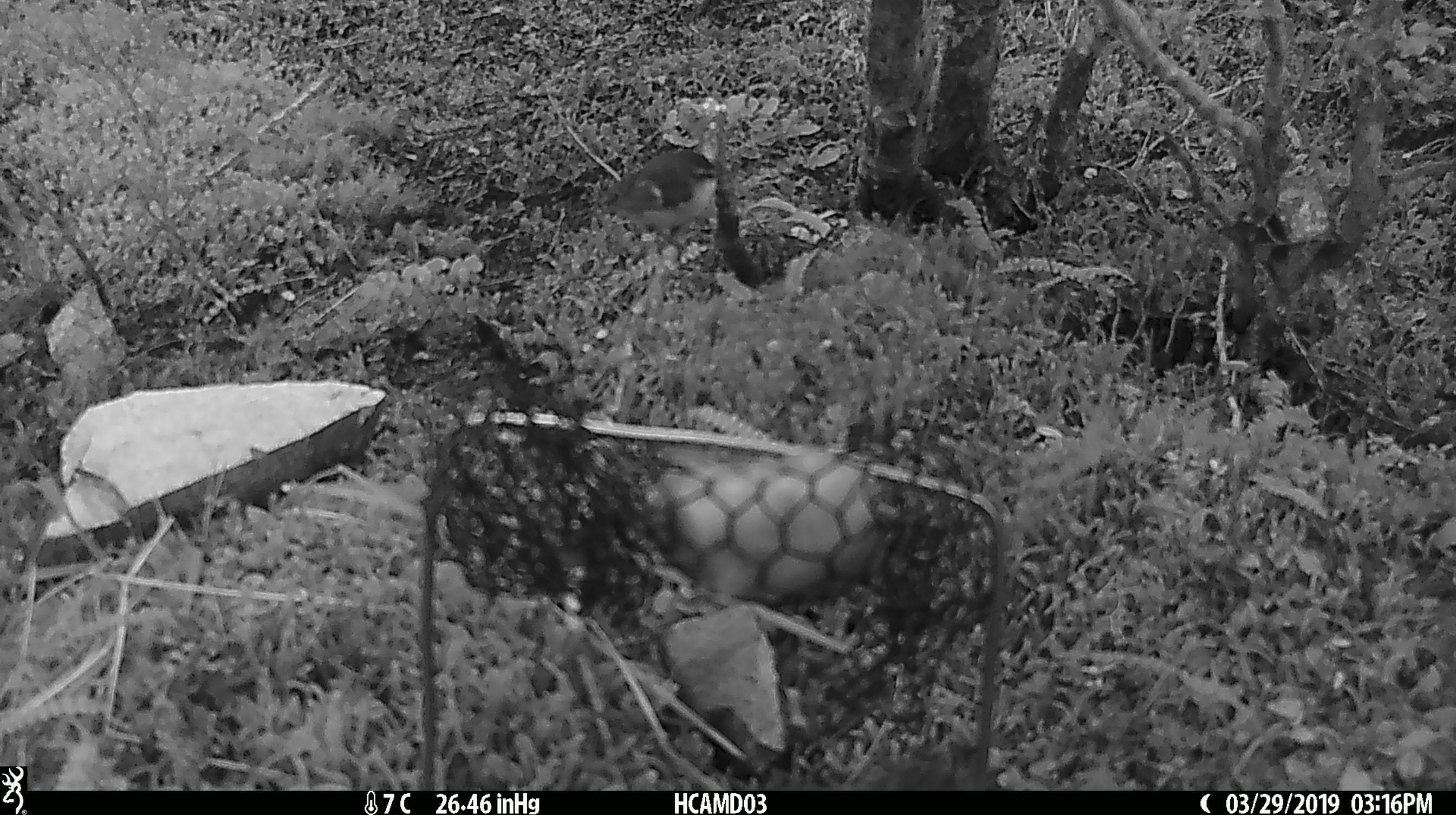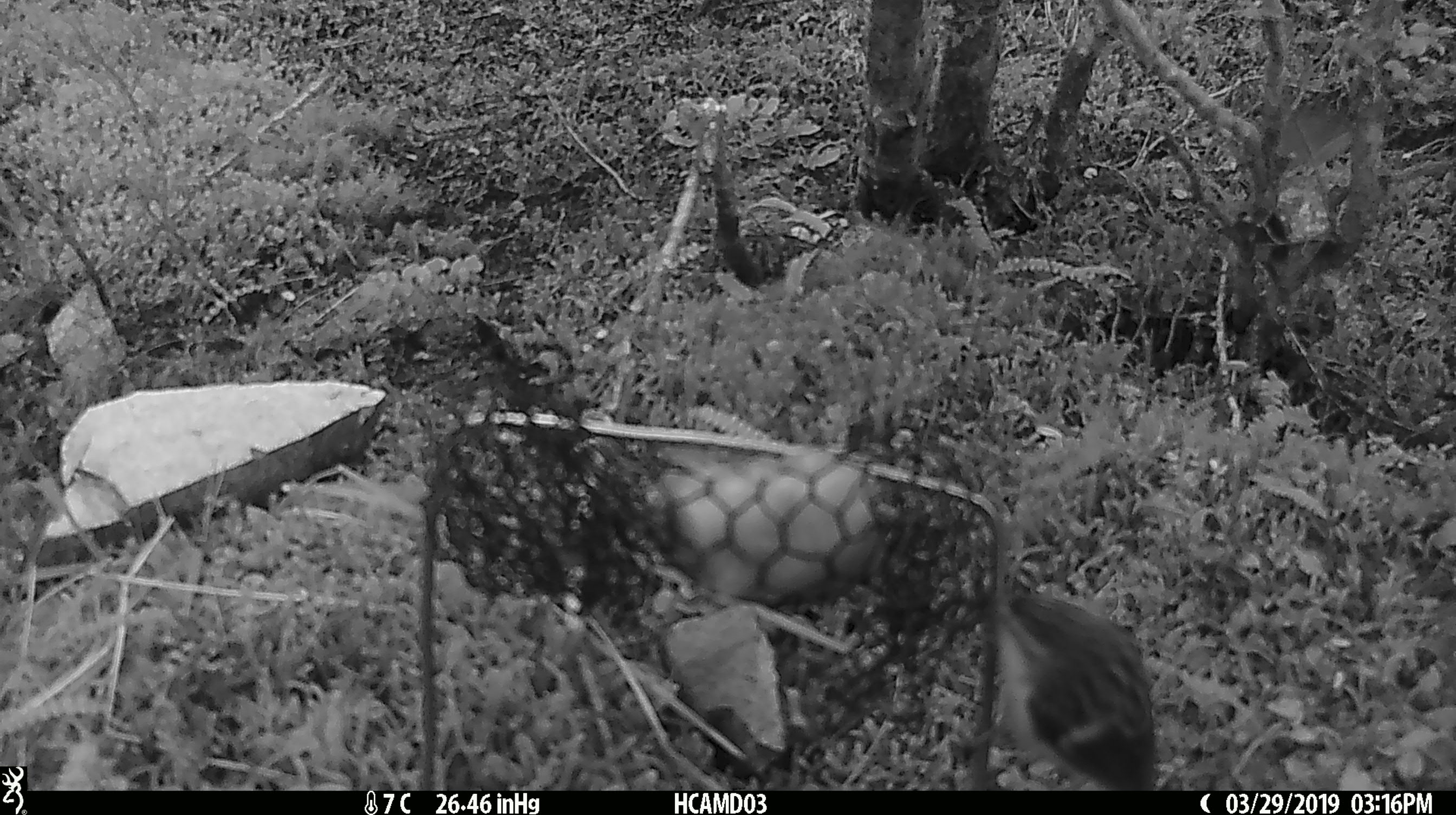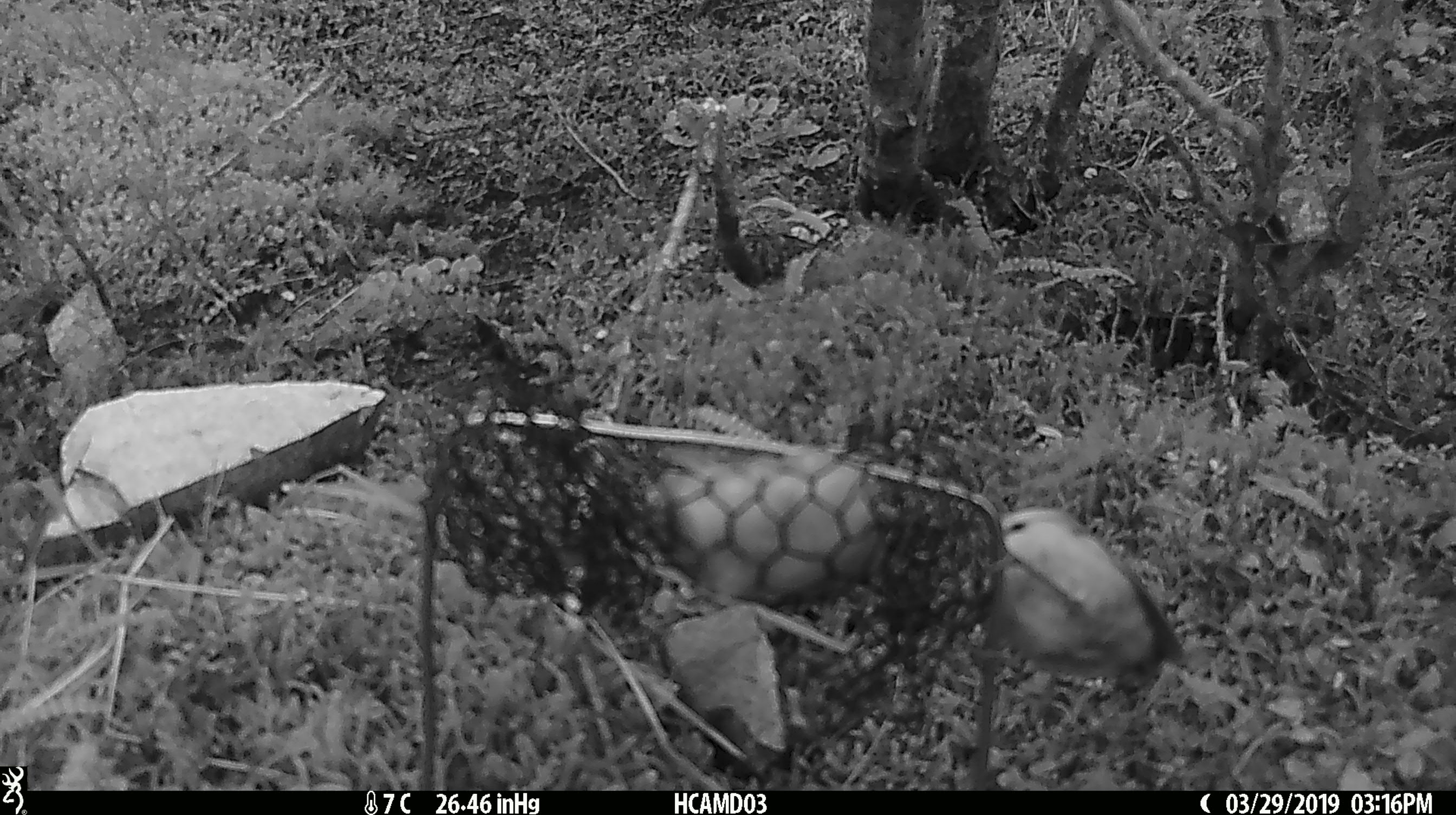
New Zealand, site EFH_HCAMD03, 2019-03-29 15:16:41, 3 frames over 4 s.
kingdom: Animalia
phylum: Chordata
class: Aves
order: Passeriformes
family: Acanthisittidae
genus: Acanthisitta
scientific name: Acanthisitta chloris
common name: rifleman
Rifleman (Acanthisitta chloris).